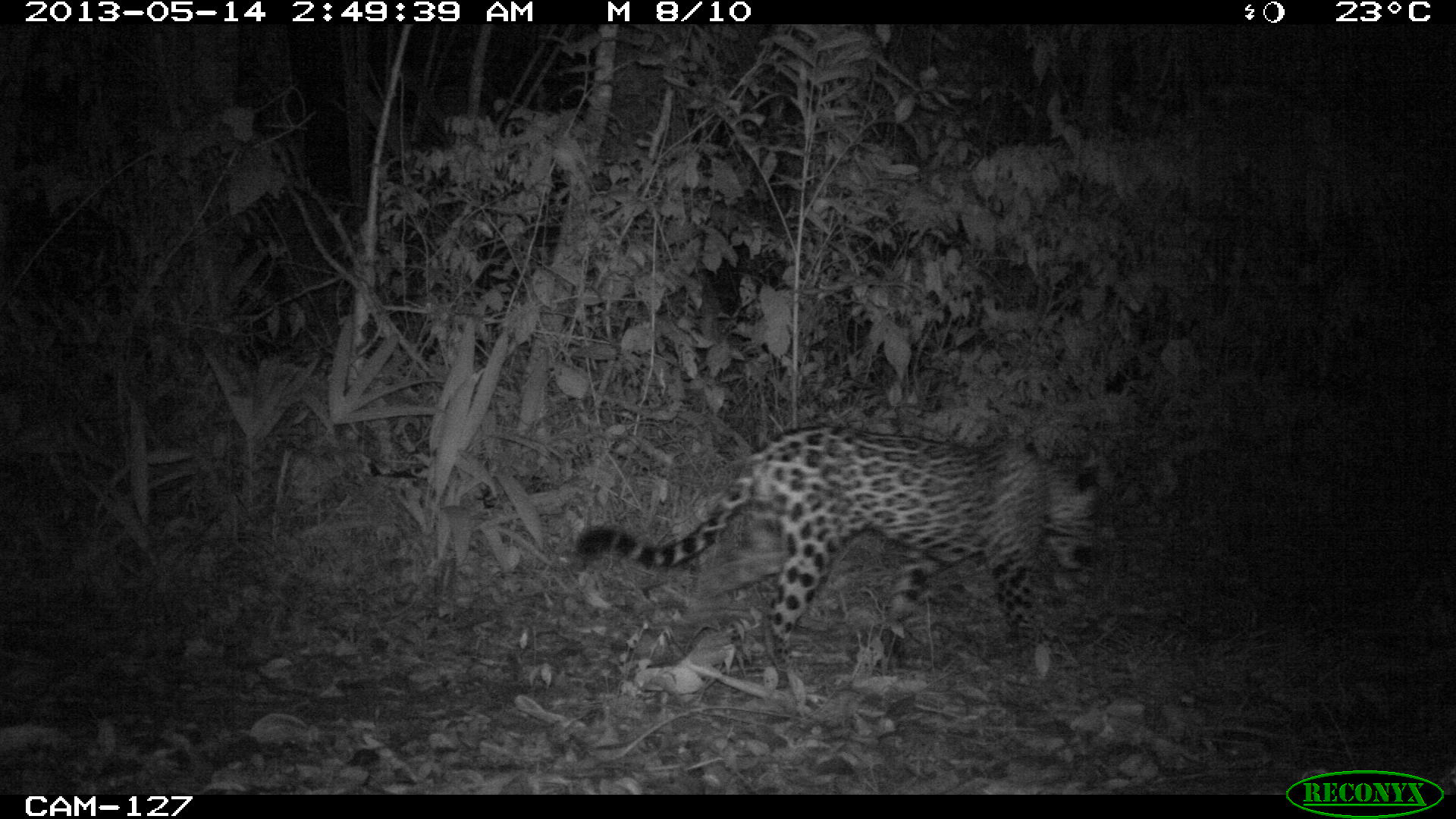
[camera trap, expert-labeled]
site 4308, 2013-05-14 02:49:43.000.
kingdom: Animalia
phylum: Chordata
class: Mammalia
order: Carnivora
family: Felidae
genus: Panthera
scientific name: Panthera onca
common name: jaguar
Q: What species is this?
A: Panthera onca (jaguar).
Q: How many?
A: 1.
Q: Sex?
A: Male.